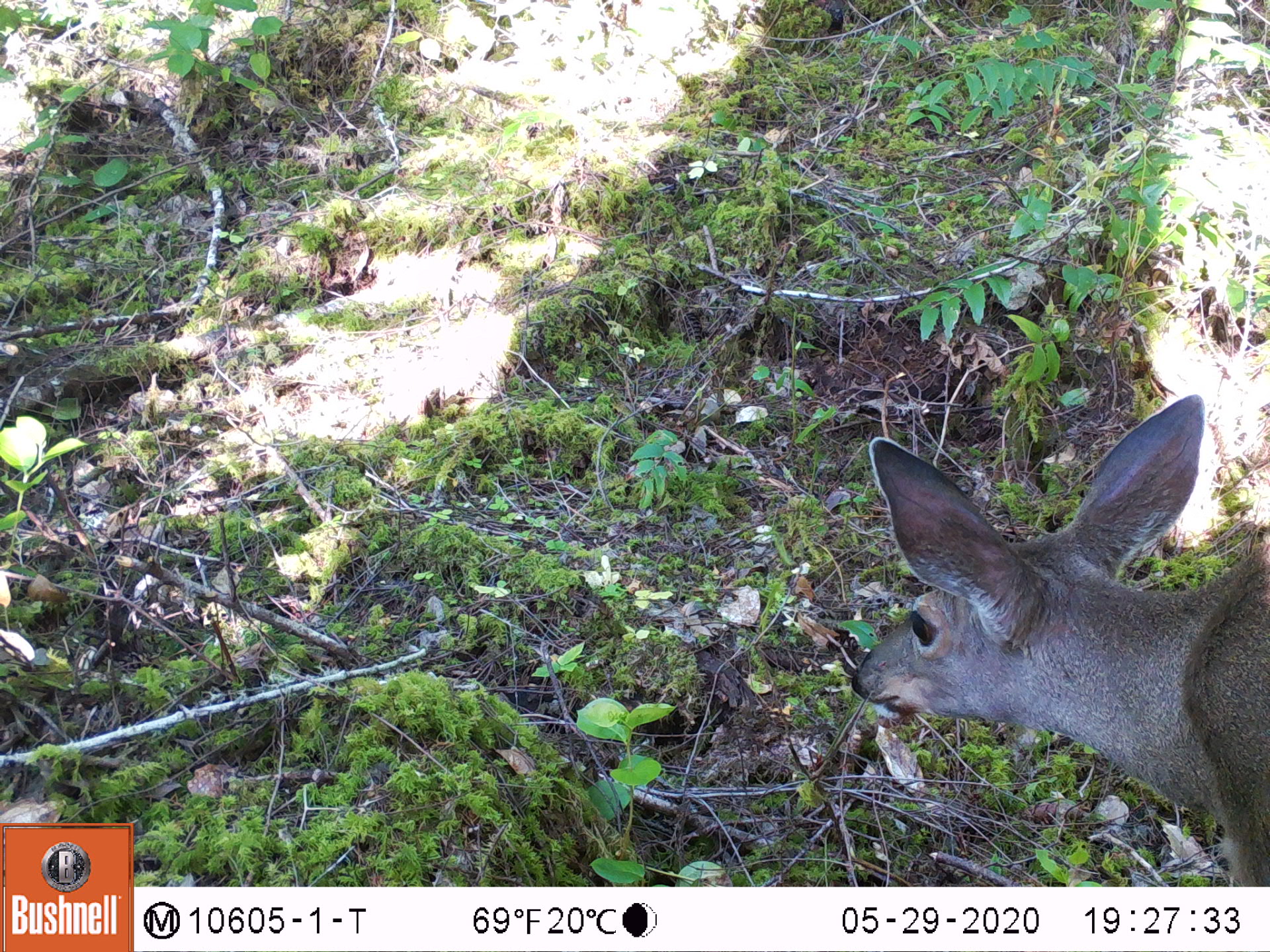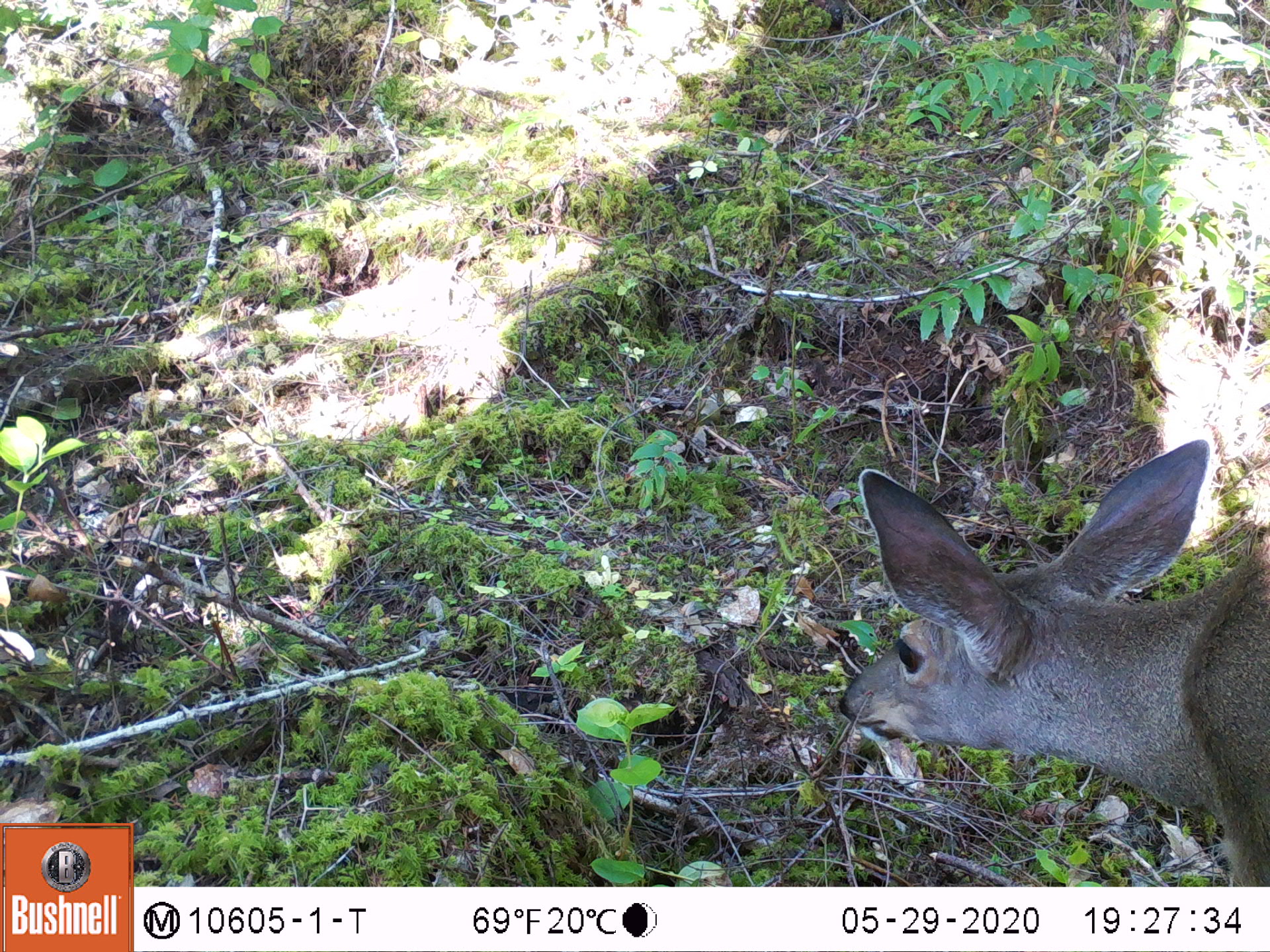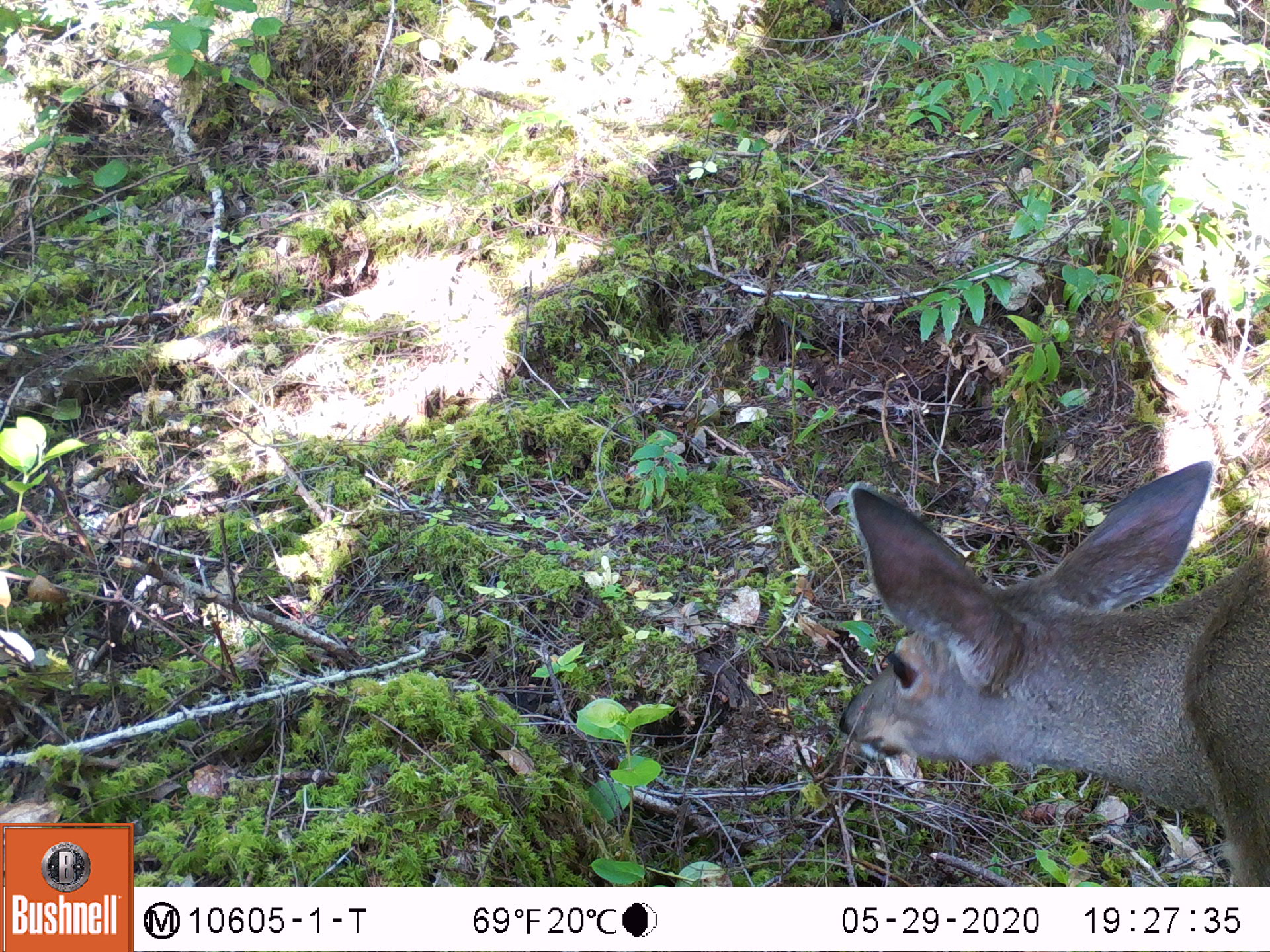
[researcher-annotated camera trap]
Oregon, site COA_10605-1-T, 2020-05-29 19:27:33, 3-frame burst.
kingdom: Animalia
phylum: Chordata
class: Mammalia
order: Artiodactyla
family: Cervidae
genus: Odocoileus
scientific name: Odocoileus hemionus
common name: black-tailed deer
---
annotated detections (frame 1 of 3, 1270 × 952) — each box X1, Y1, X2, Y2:
black-tailed deer: 843, 393, 1266, 880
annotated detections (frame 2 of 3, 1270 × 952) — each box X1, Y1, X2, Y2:
black-tailed deer: 836, 433, 1266, 878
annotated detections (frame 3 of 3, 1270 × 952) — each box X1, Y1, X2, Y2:
black-tailed deer: 827, 459, 1268, 875